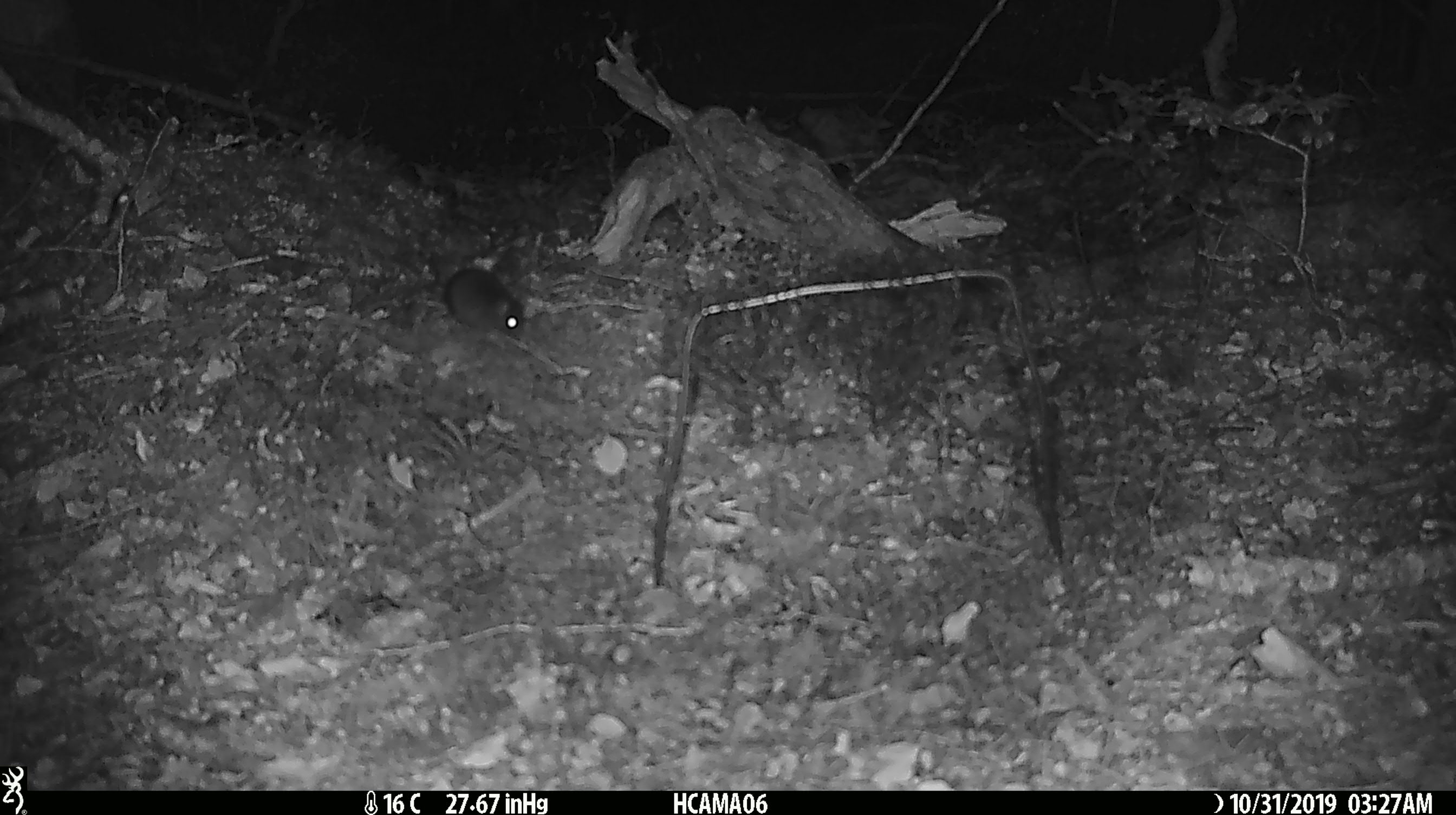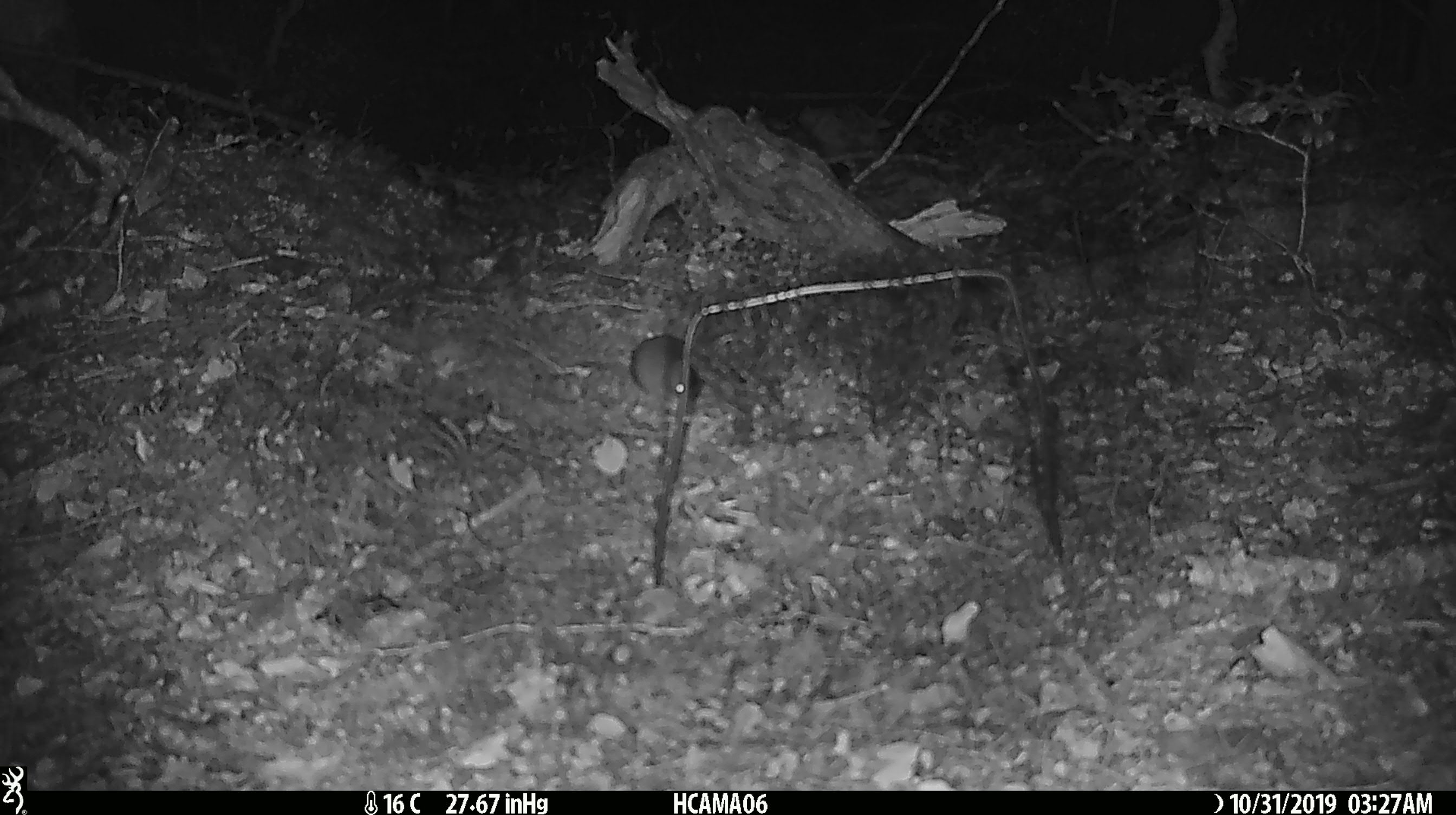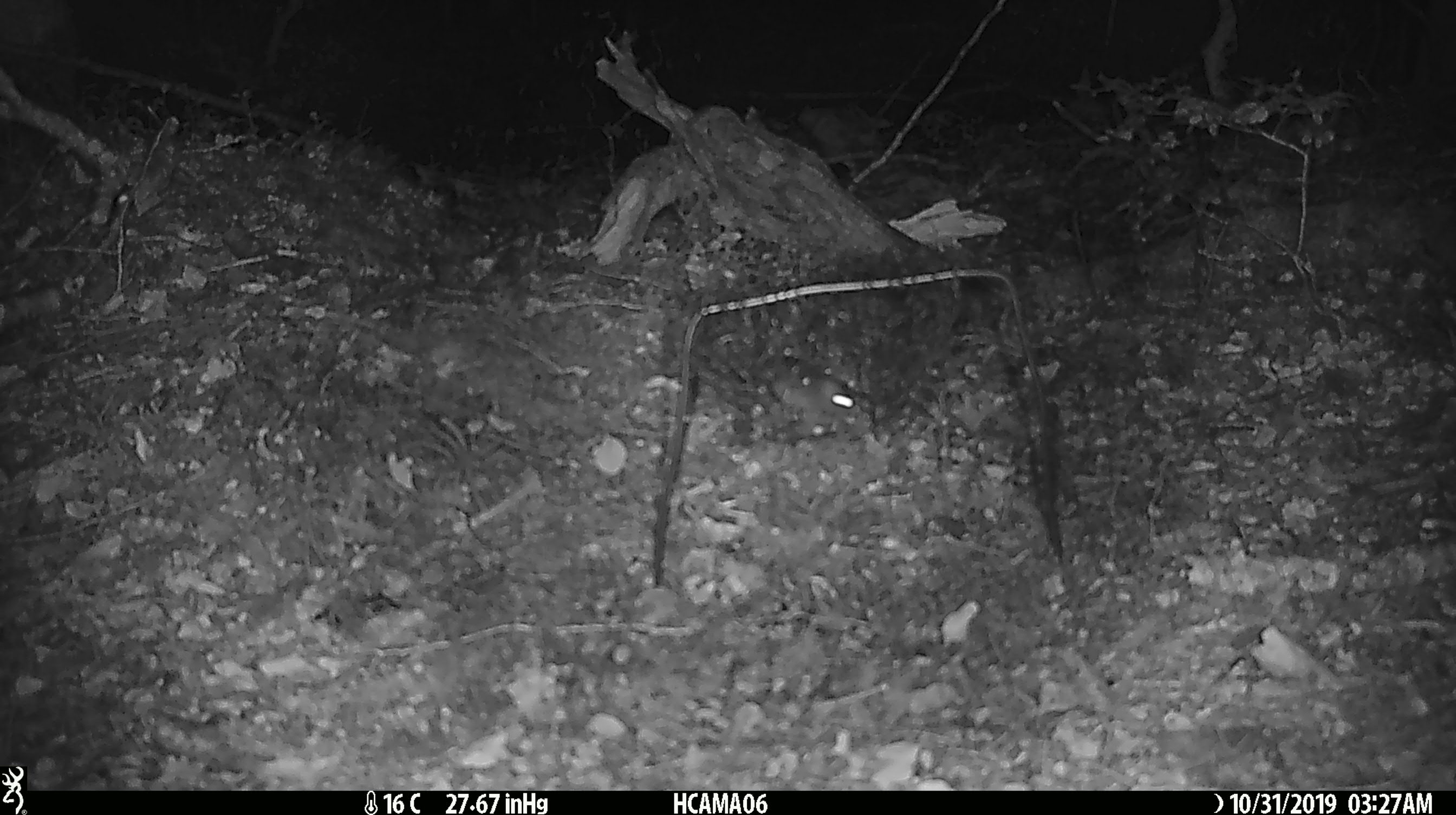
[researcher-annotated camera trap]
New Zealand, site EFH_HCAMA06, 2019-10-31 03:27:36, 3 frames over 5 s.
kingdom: Animalia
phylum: Chordata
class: Mammalia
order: Rodentia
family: Muridae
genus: Mus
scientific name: Mus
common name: mouse